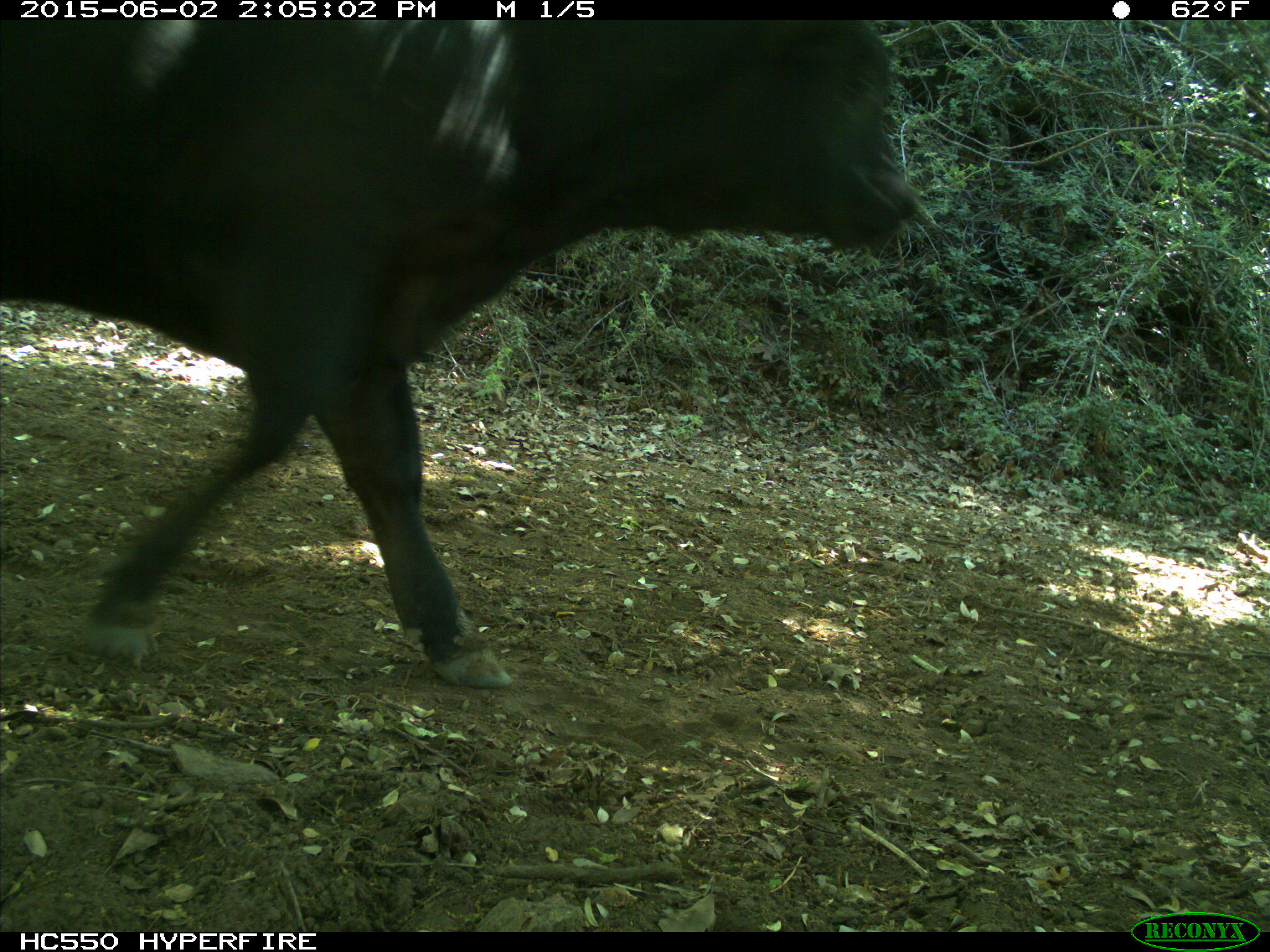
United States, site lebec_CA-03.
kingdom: Animalia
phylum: Chordata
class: Mammalia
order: Artiodactyla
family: Bovidae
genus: Bos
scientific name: Bos taurus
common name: domestic cow